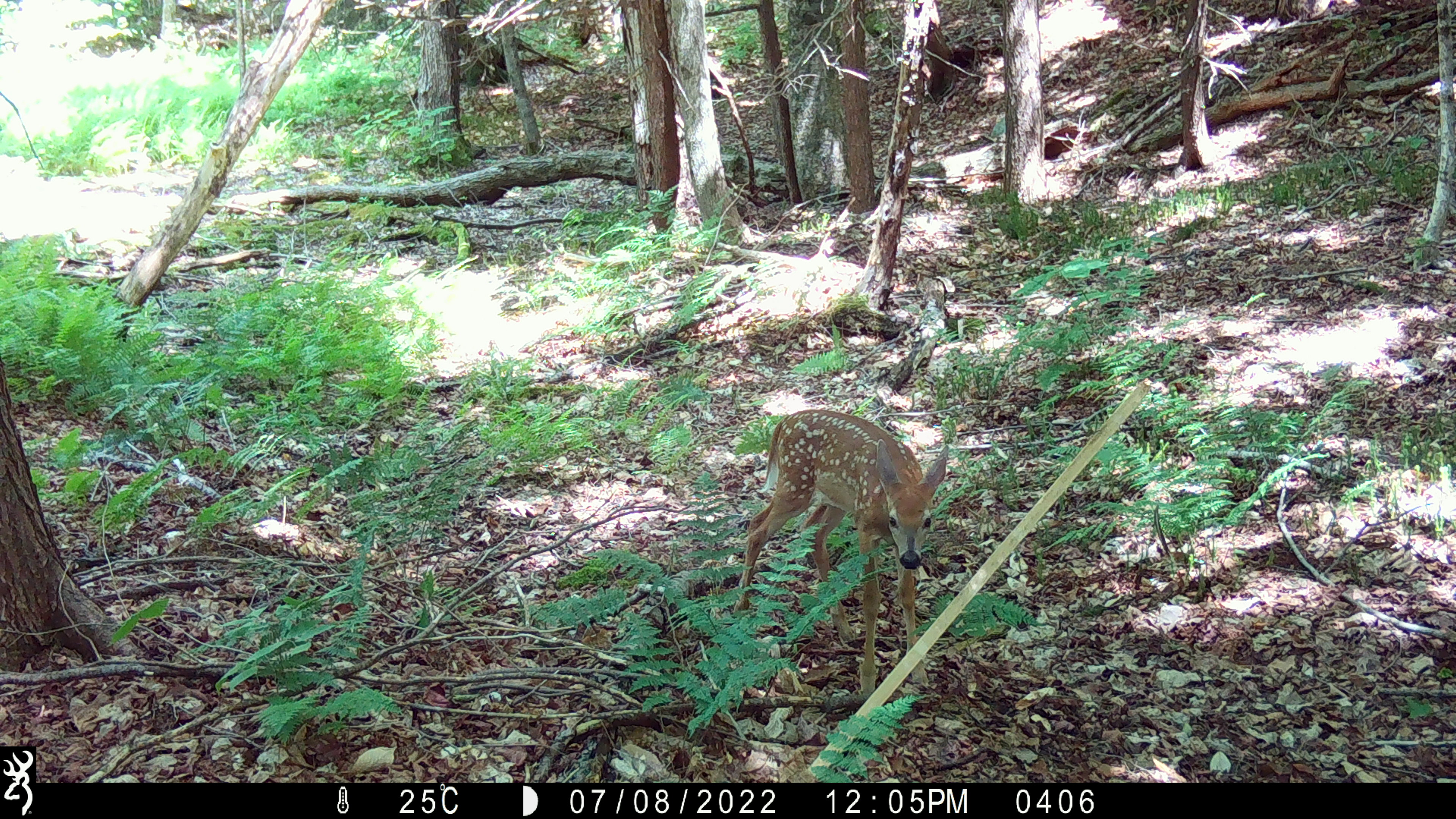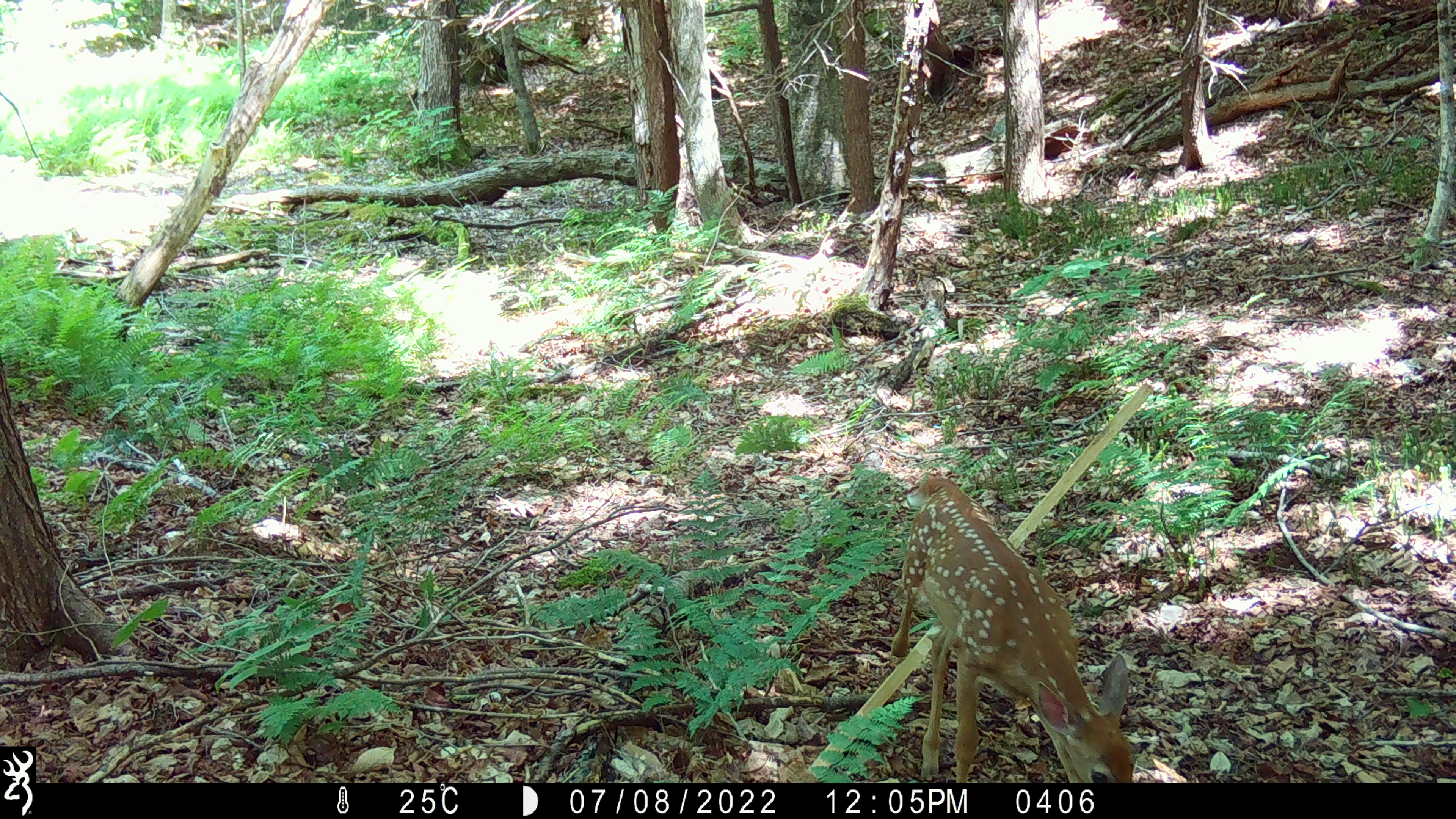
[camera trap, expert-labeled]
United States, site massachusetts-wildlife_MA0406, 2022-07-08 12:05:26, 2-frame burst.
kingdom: Animalia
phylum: Chordata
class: Mammalia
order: Artiodactyla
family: Cervidae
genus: Odocoileus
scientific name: Odocoileus virginianus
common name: white-tailed deer